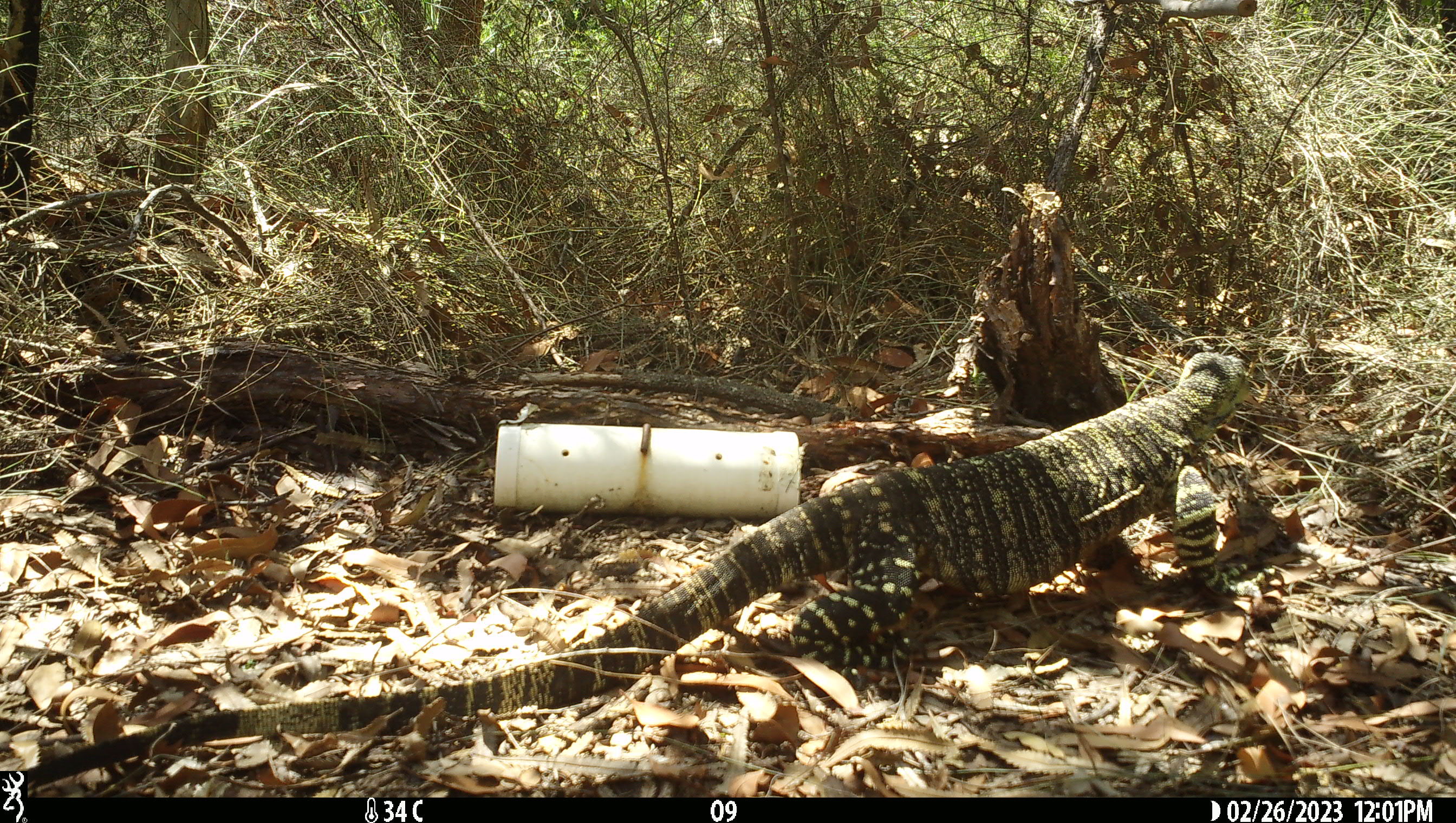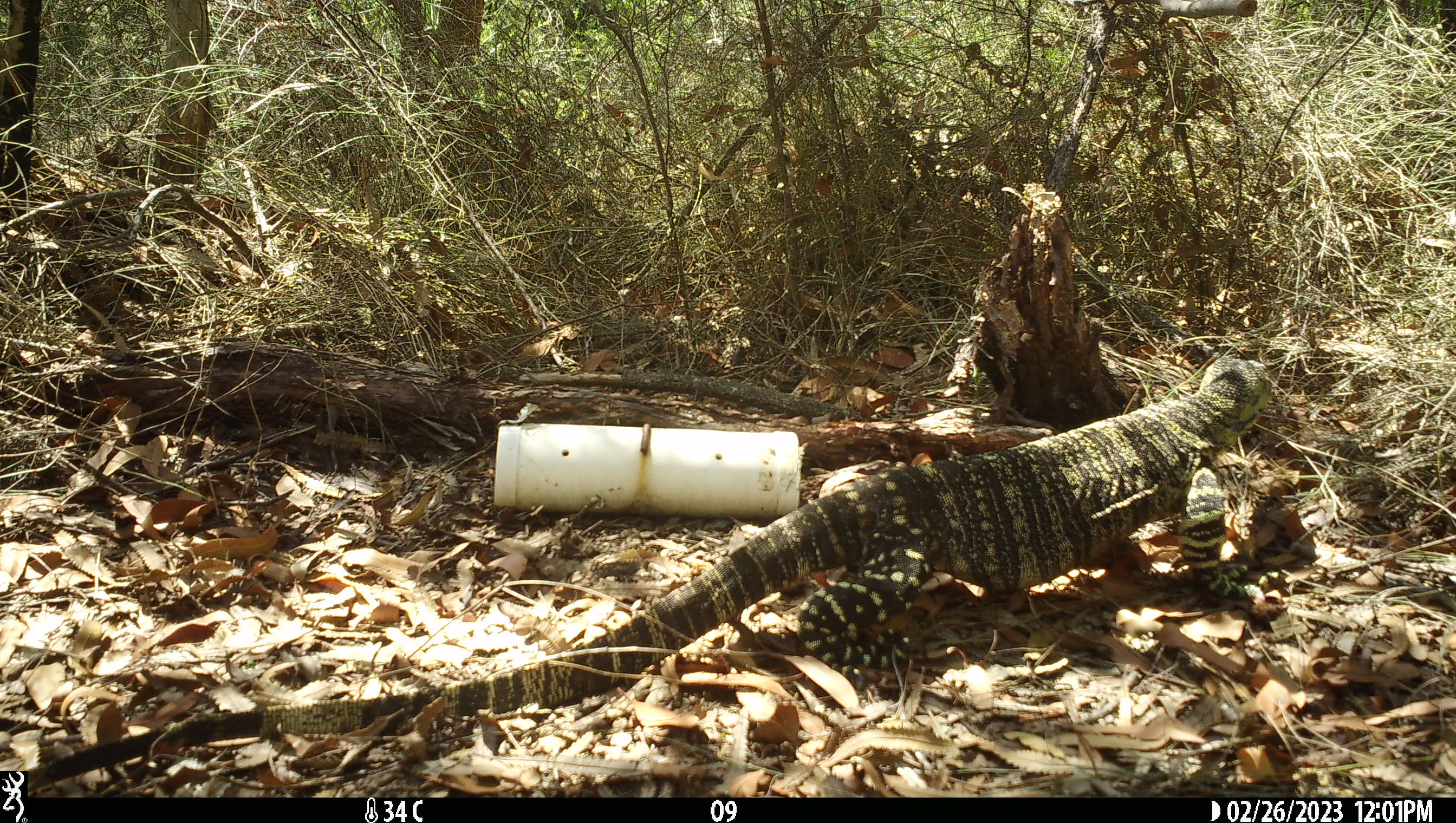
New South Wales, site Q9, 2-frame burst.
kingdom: Animalia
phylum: Chordata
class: Reptilia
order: Squamata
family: Varanidae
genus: Varanus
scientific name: Varanus varius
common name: lace monitor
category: goanna